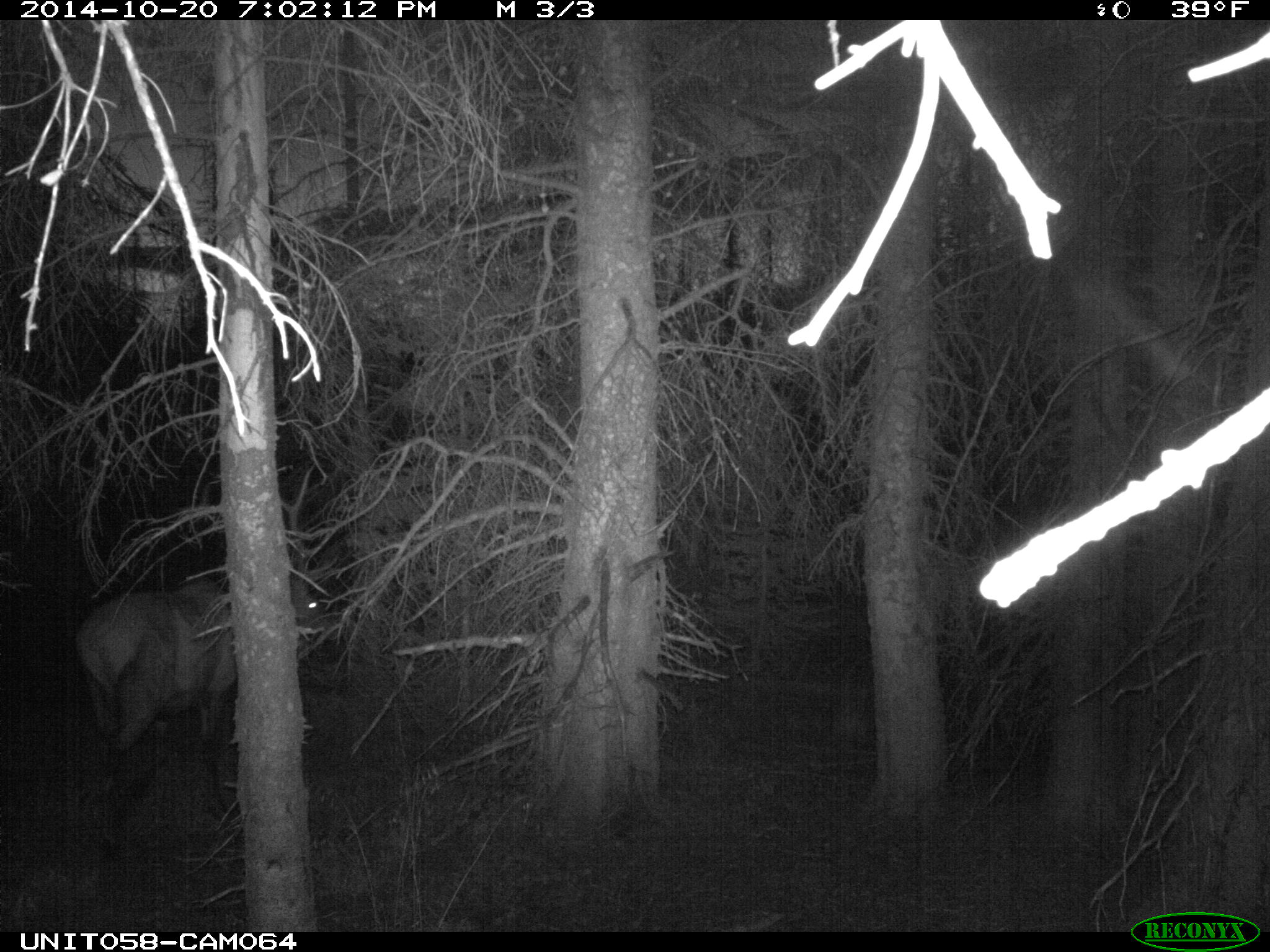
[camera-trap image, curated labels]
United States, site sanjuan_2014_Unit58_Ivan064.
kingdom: Animalia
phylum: Chordata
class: Mammalia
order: Artiodactyla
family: Cervidae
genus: Cervus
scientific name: Cervus elaphus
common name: red deer